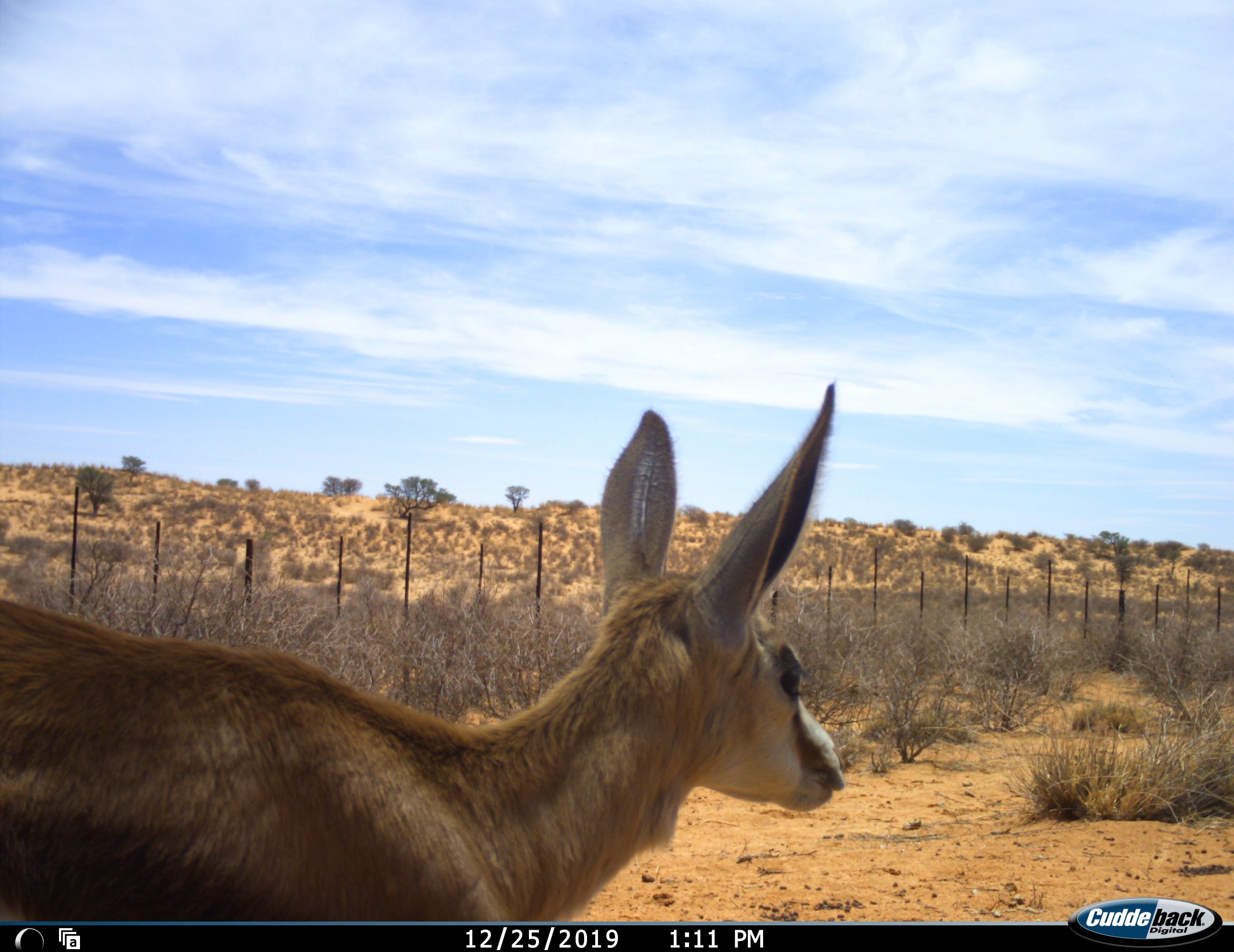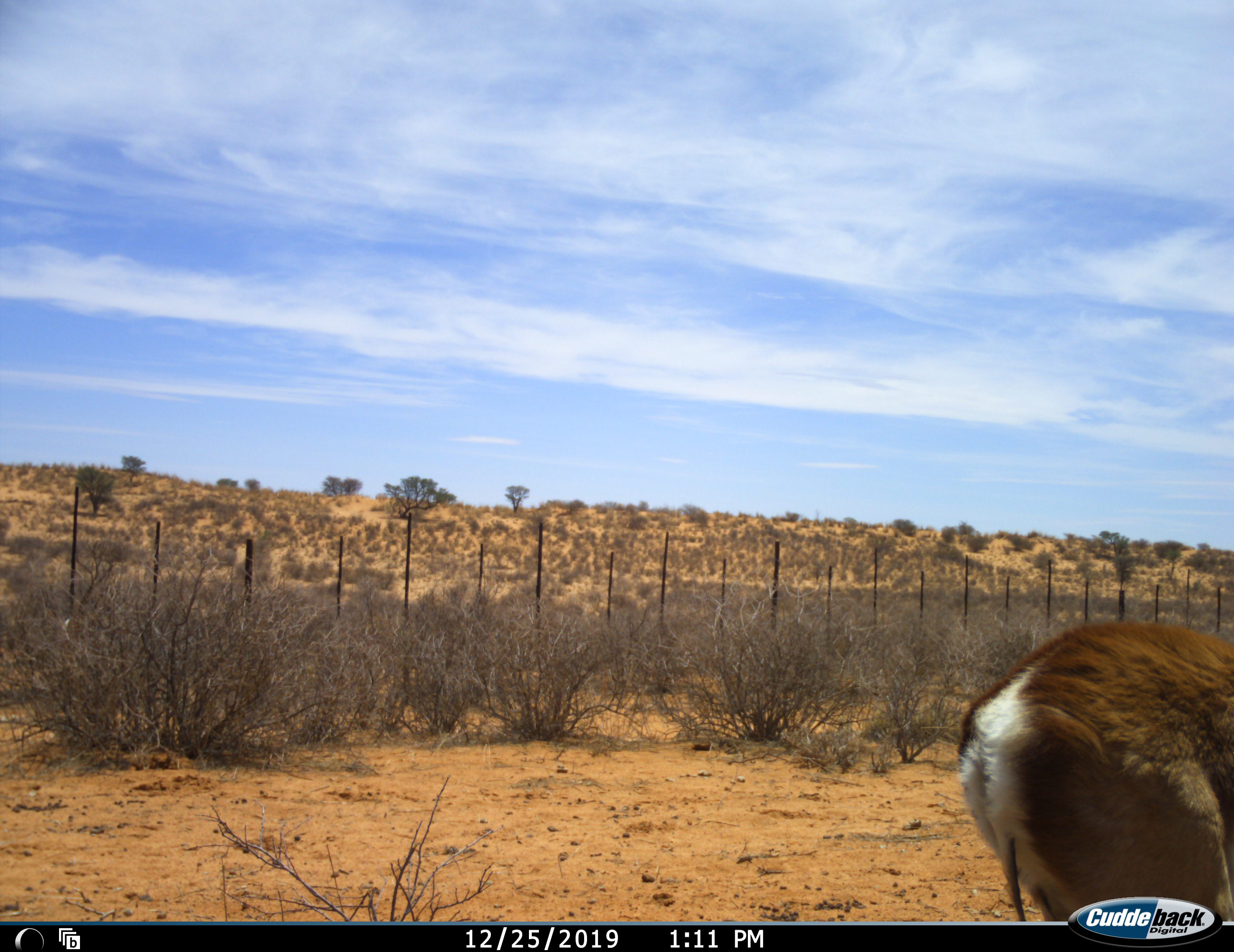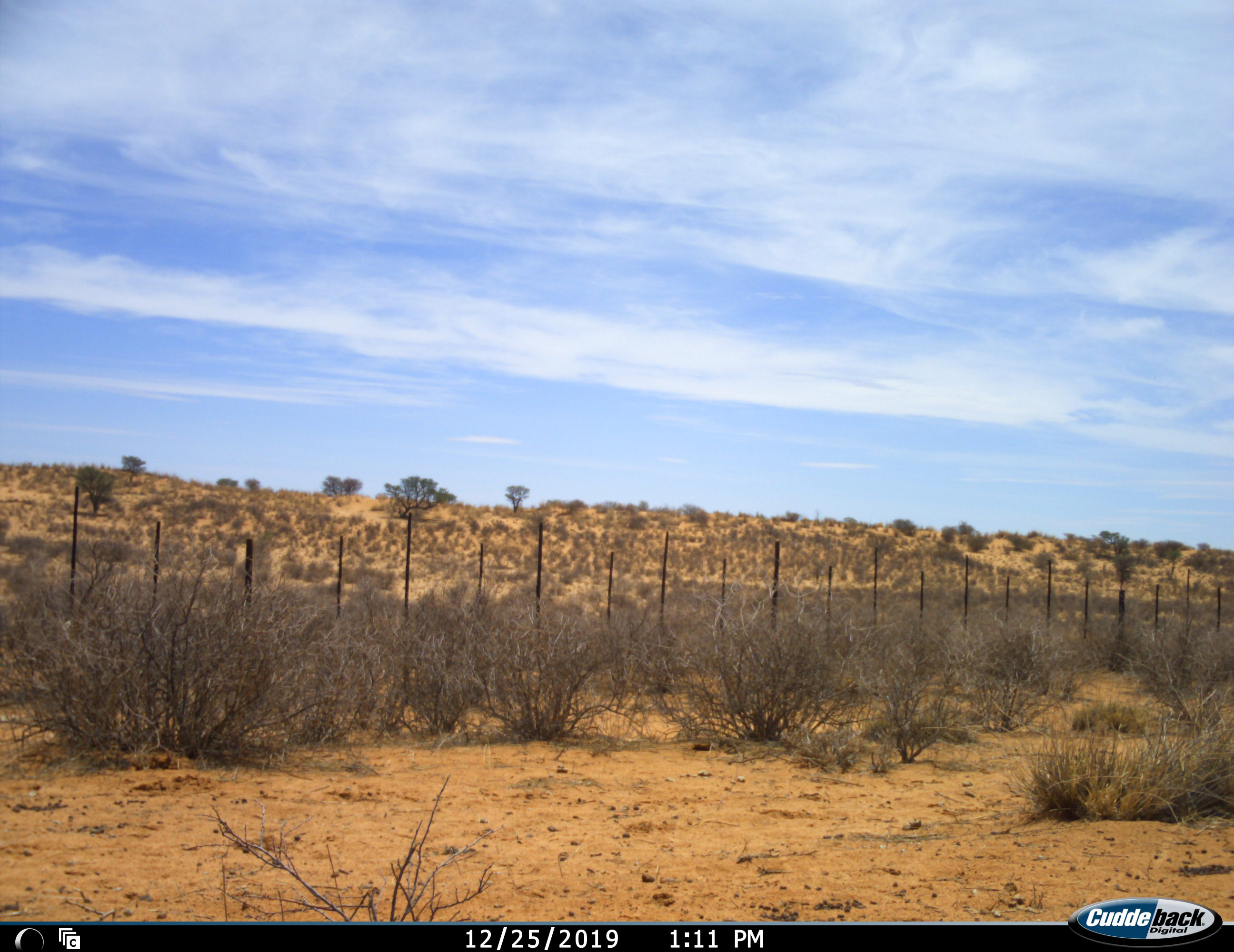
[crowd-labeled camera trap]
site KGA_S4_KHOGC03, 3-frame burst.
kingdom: Animalia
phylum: Chordata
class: Mammalia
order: Artiodactyla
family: Bovidae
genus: Antidorcas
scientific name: Antidorcas marsupialis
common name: springbok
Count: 1.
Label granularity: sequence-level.